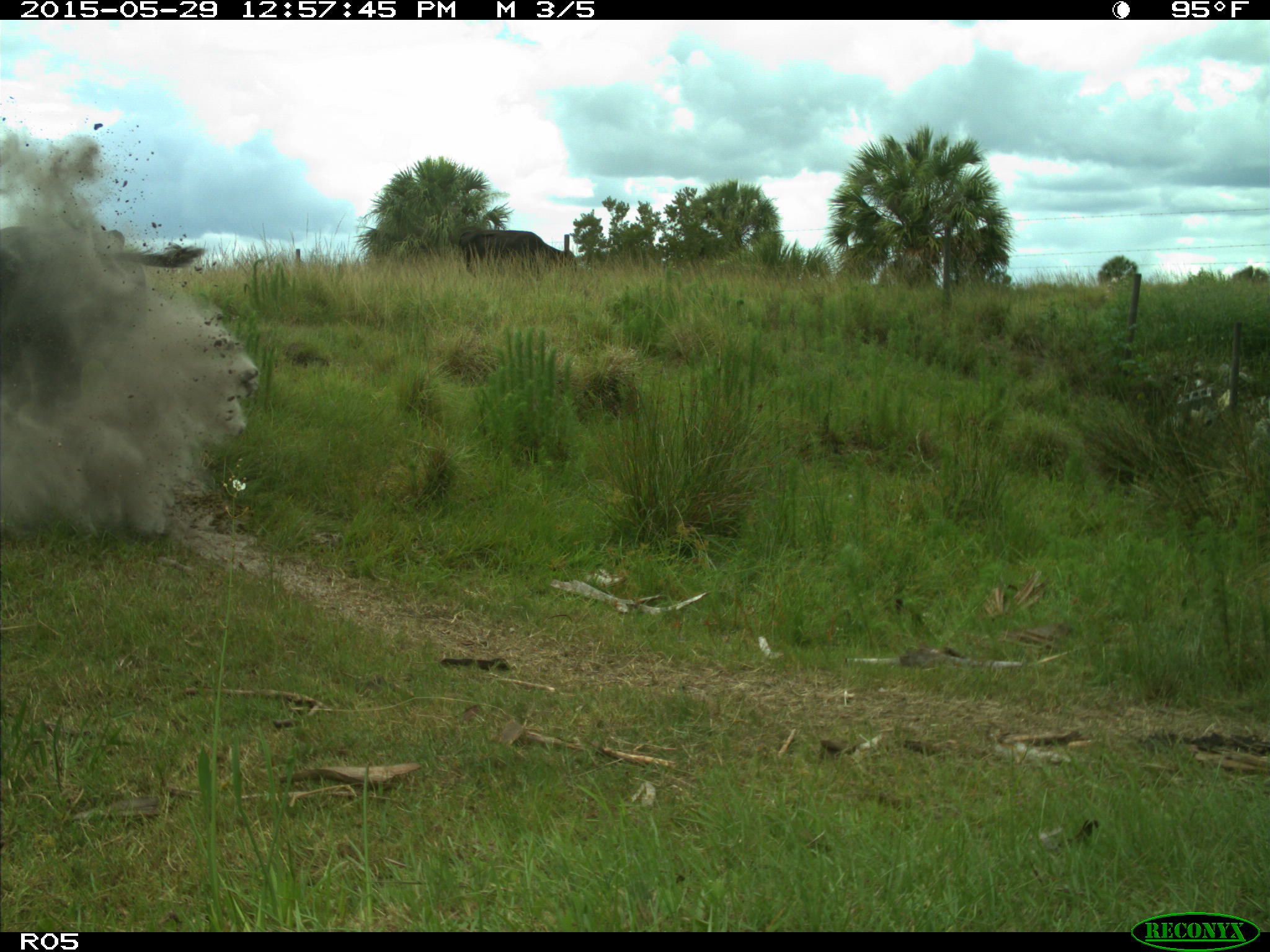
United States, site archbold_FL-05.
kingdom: Animalia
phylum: Chordata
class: Mammalia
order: Artiodactyla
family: Bovidae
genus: Bos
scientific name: Bos taurus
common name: domestic cow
Bos taurus (domestic cow).